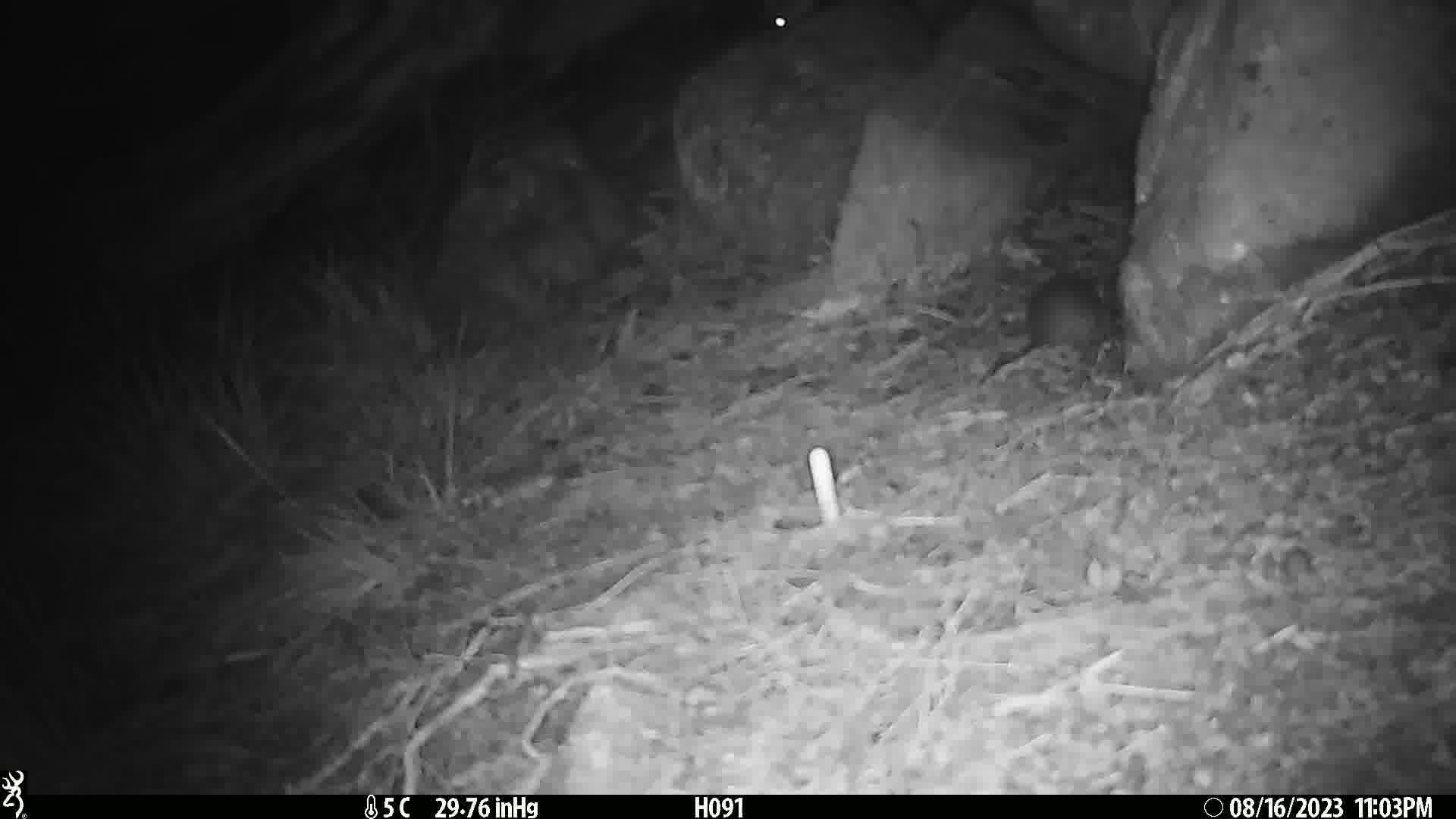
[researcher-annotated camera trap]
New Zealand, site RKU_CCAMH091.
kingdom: Animalia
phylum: Chordata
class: Mammalia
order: Rodentia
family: Muridae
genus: Rattus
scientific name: Rattus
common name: rat